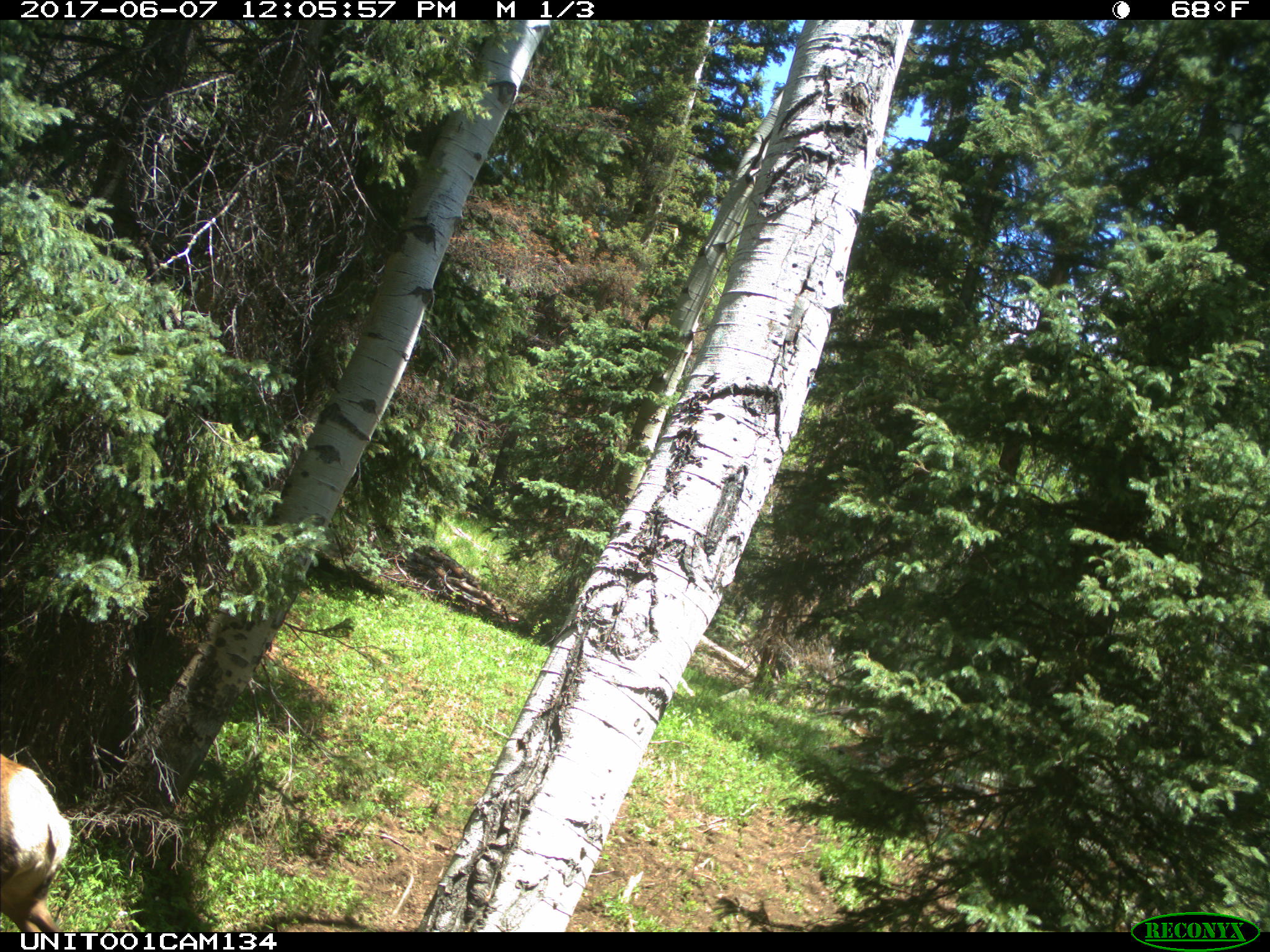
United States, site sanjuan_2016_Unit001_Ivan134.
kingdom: Animalia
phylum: Chordata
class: Mammalia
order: Artiodactyla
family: Cervidae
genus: Cervus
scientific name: Cervus elaphus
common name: red deer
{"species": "Cervus elaphus (red deer)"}